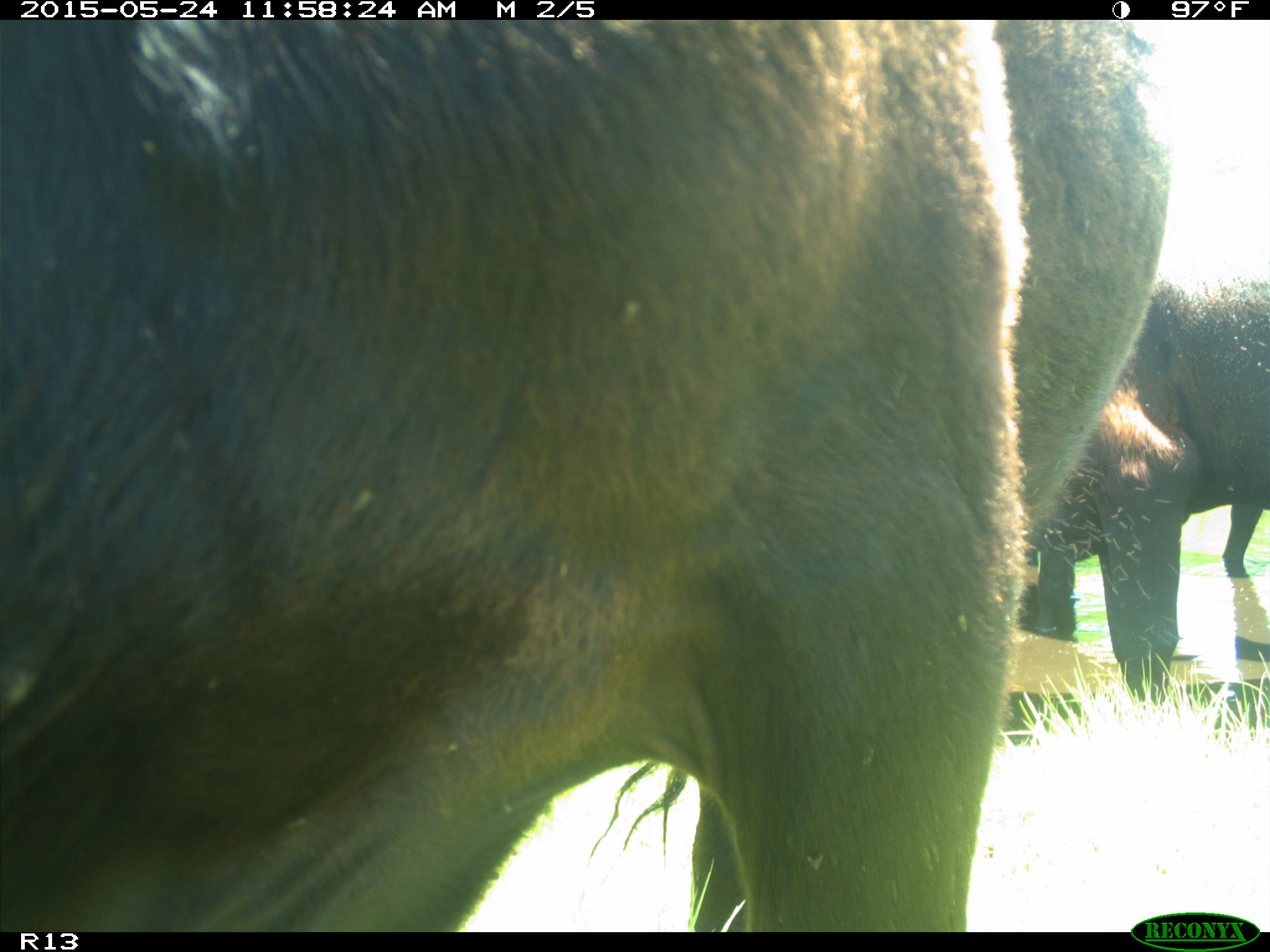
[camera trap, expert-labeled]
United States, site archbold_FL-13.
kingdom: Animalia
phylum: Chordata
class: Mammalia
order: Artiodactyla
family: Bovidae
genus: Bos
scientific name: Bos taurus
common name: domestic cow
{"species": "Bos taurus (domestic cow)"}